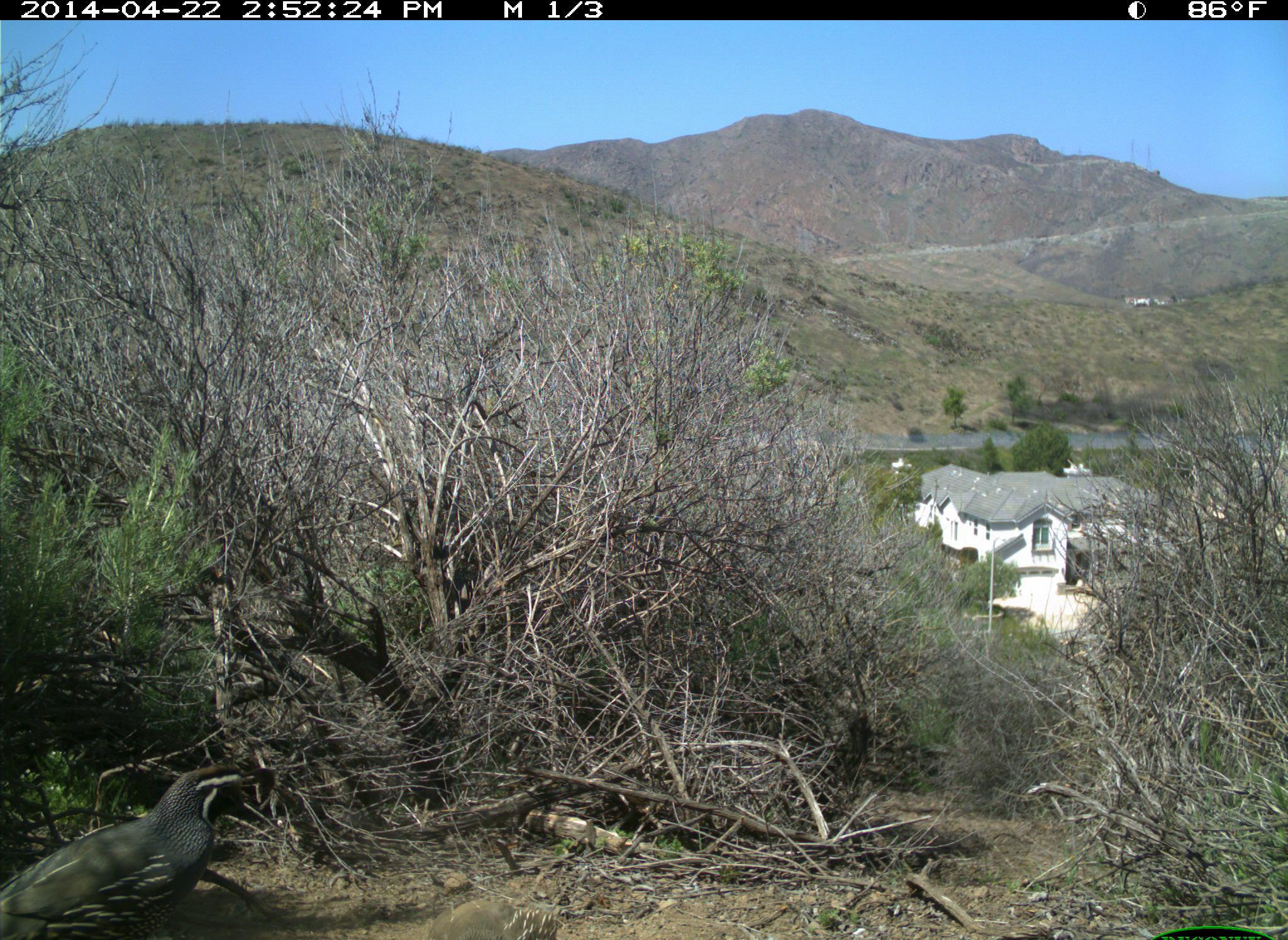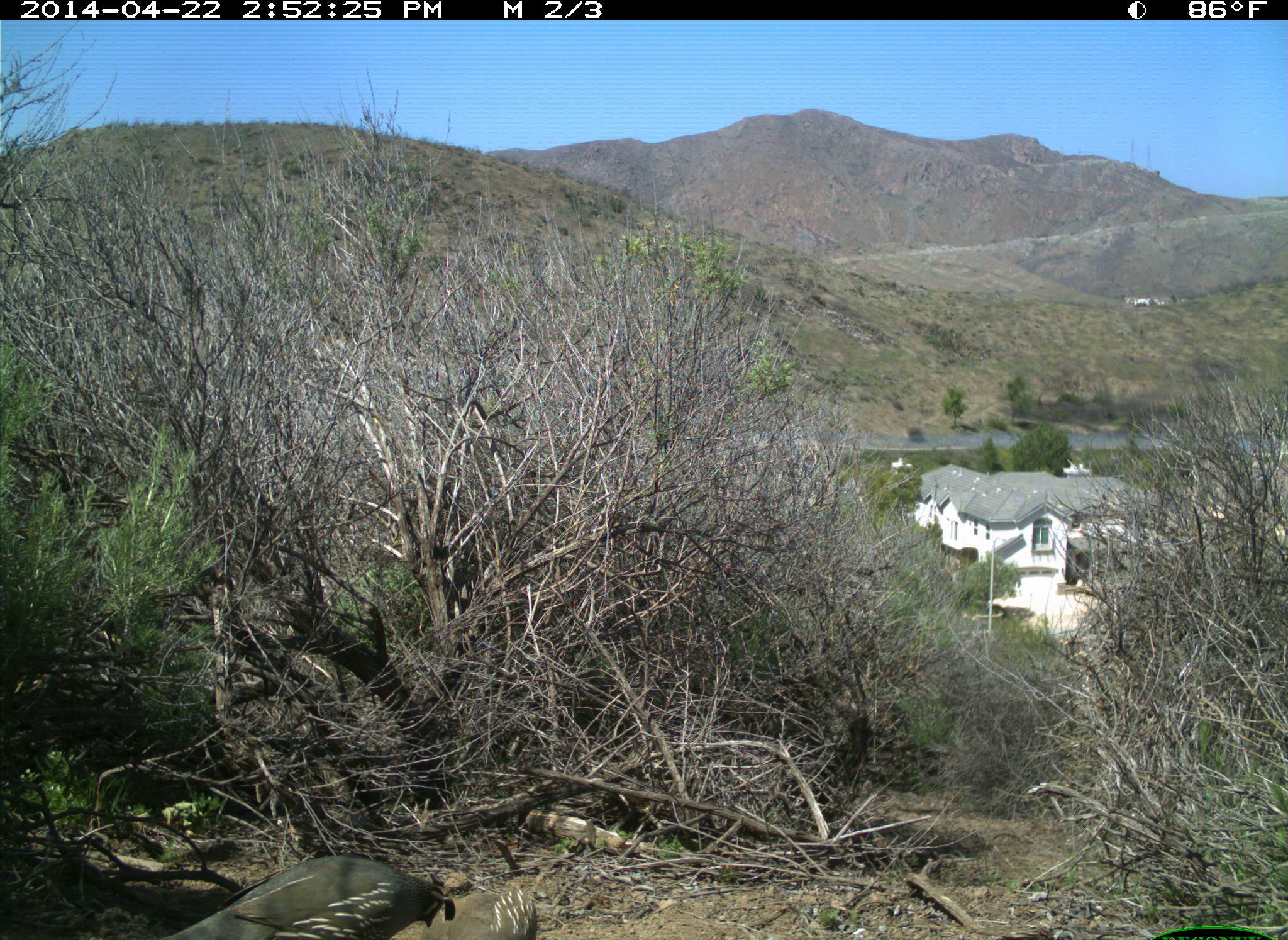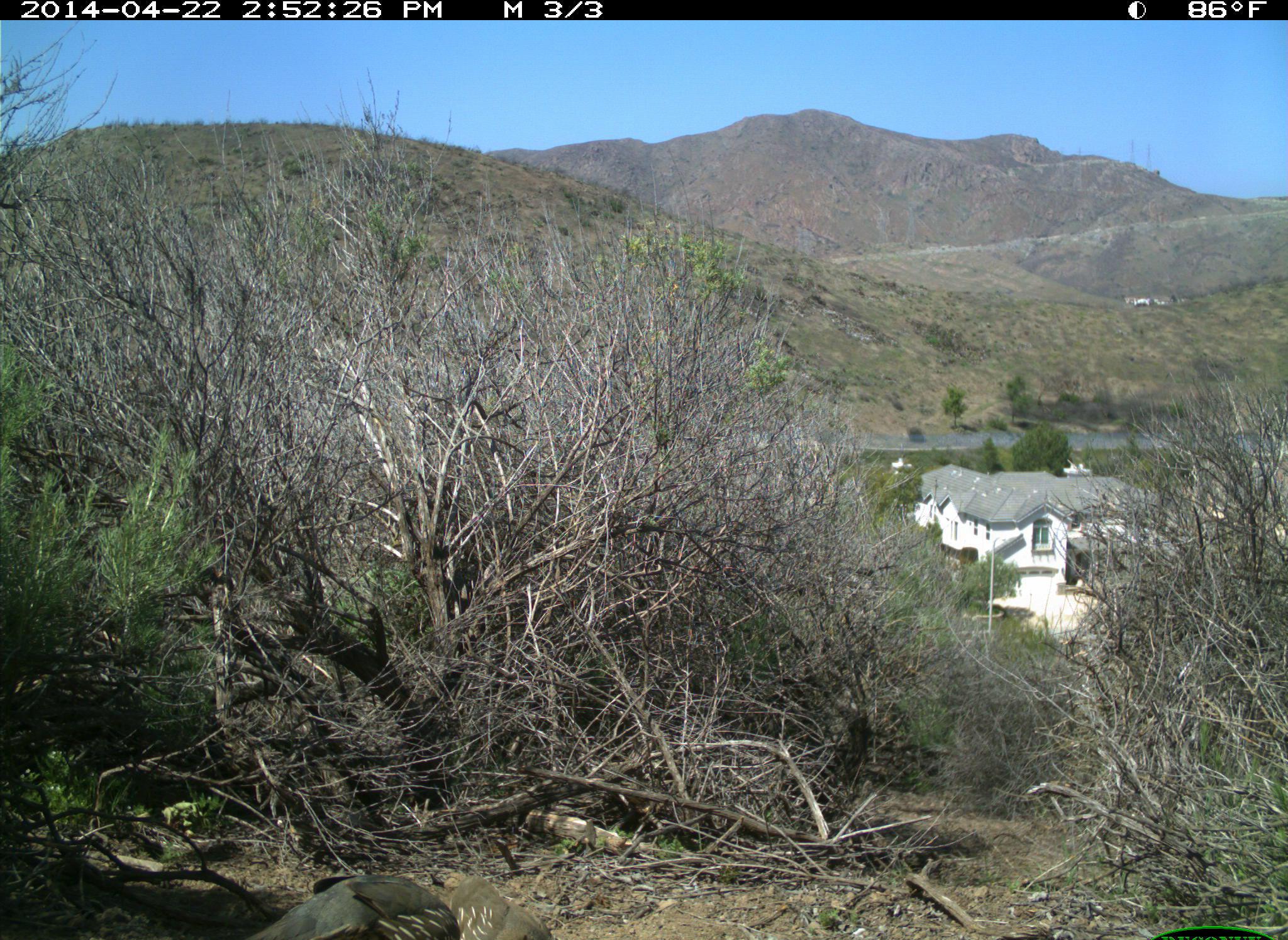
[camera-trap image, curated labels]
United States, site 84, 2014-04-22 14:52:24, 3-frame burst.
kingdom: Animalia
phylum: Chordata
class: Aves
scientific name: Aves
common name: bird